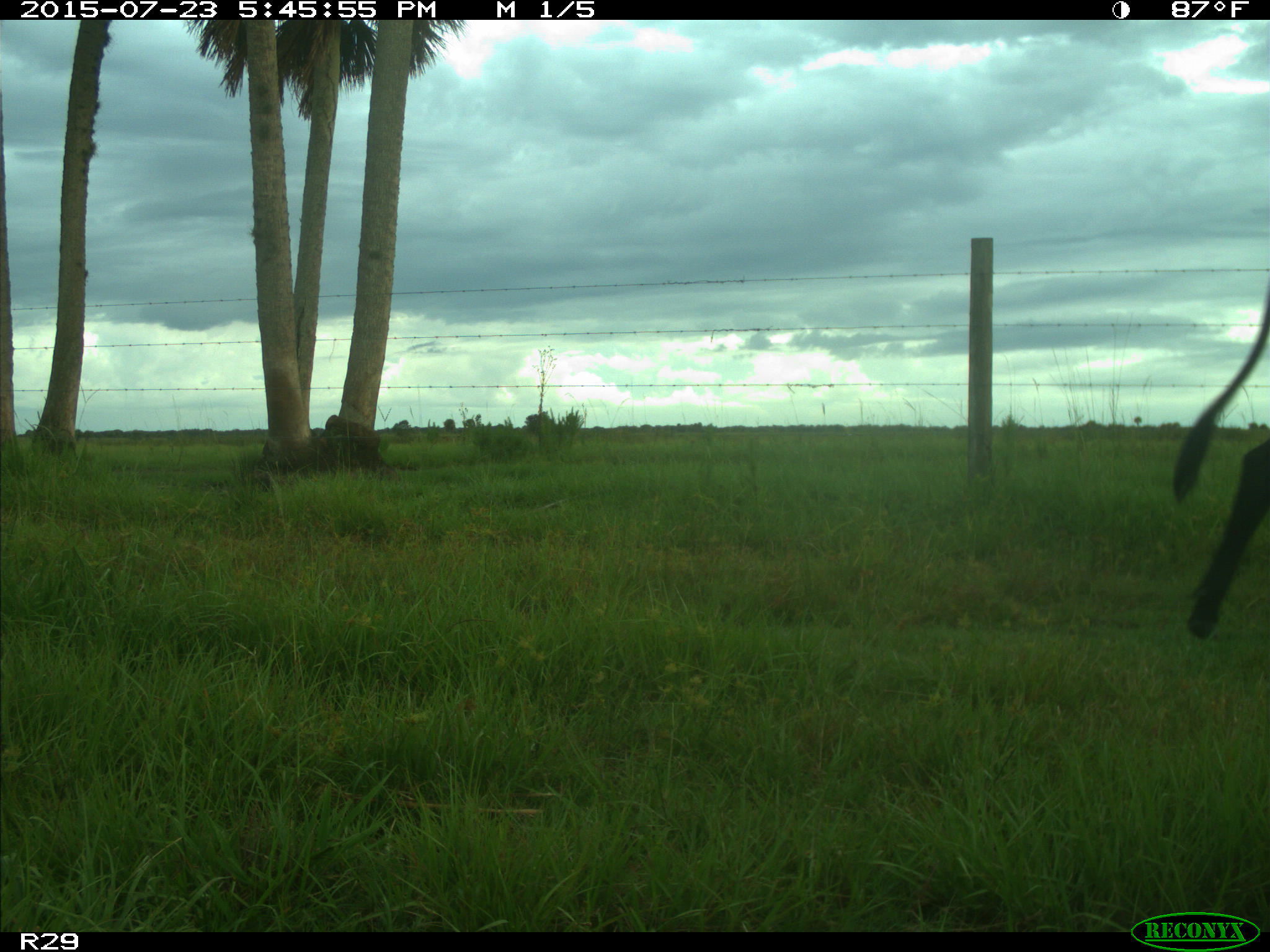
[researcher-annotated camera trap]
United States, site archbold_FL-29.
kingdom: Animalia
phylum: Chordata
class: Mammalia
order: Artiodactyla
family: Bovidae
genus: Bos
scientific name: Bos taurus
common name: domestic cow